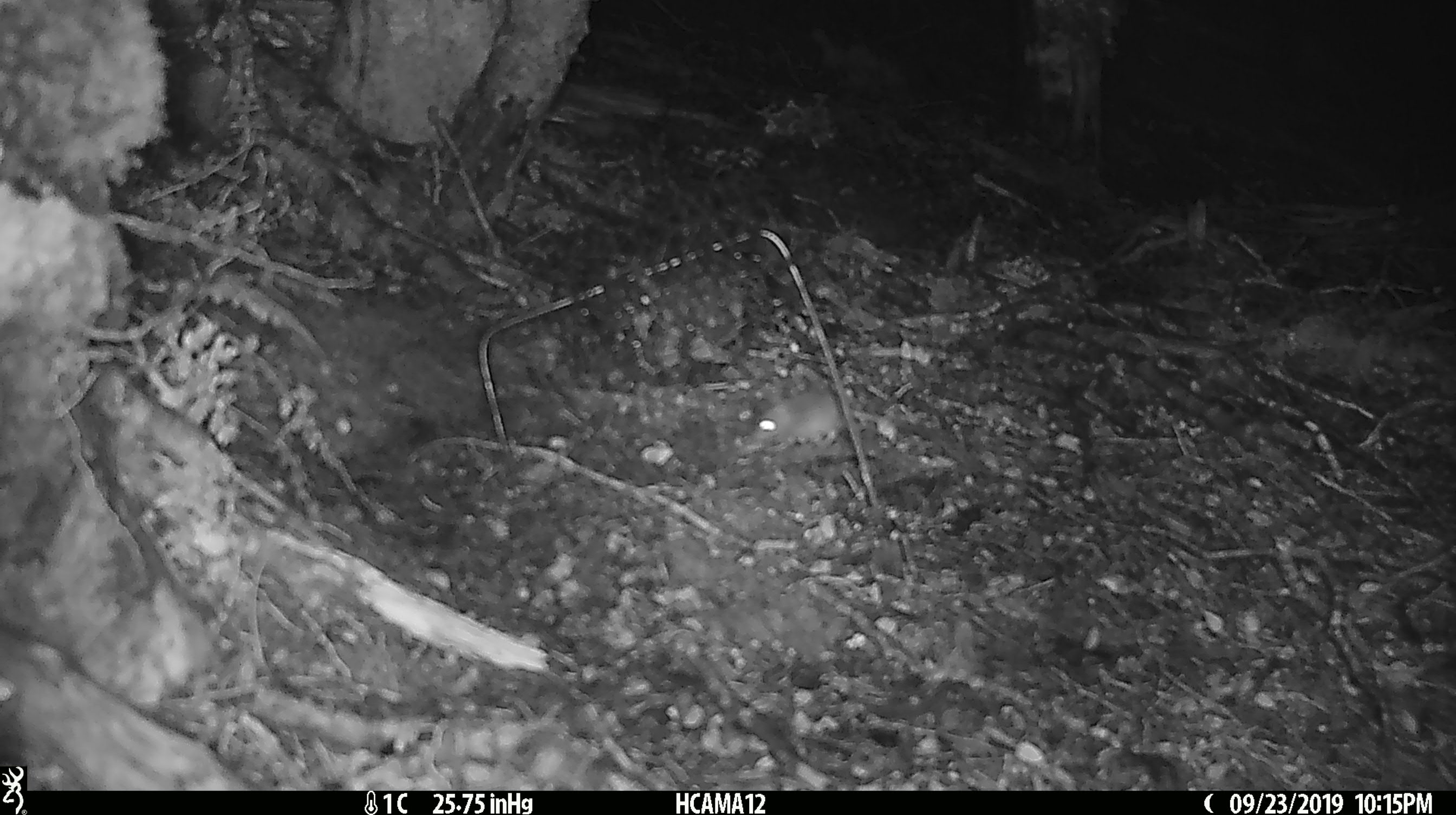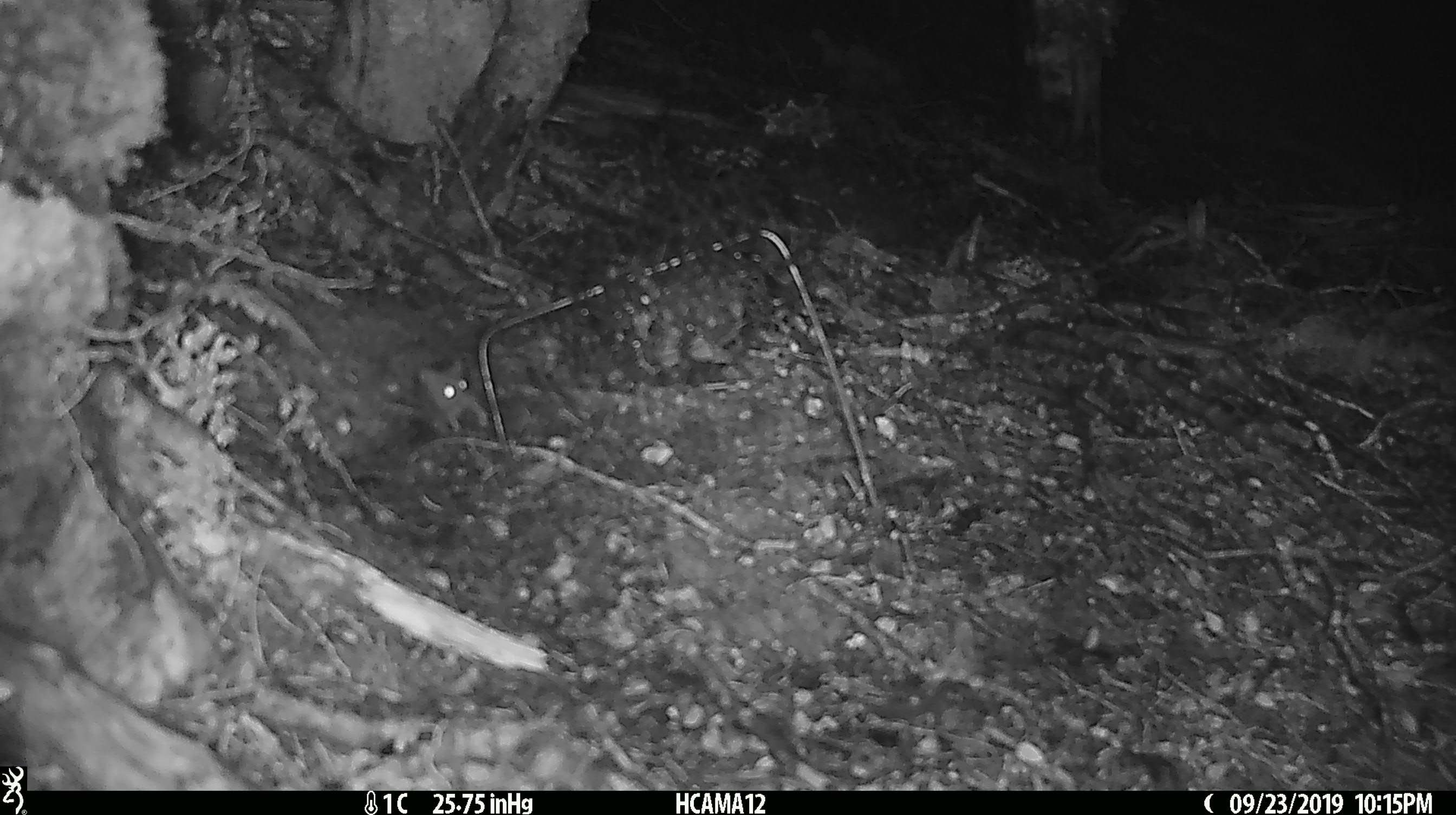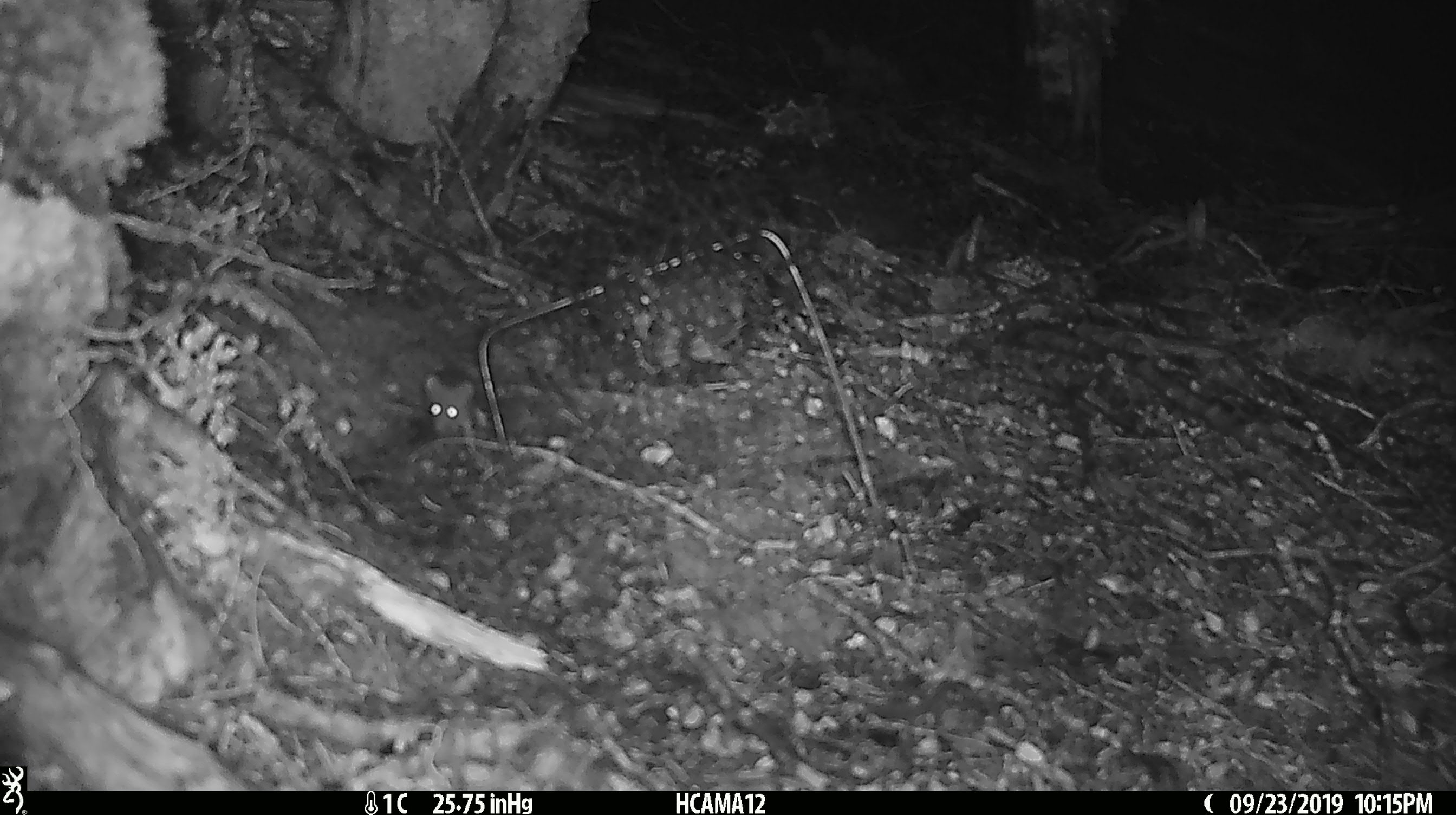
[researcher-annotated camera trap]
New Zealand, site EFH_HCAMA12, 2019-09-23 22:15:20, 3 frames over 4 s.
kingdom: Animalia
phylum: Chordata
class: Mammalia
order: Rodentia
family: Muridae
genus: Mus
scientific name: Mus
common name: mouse